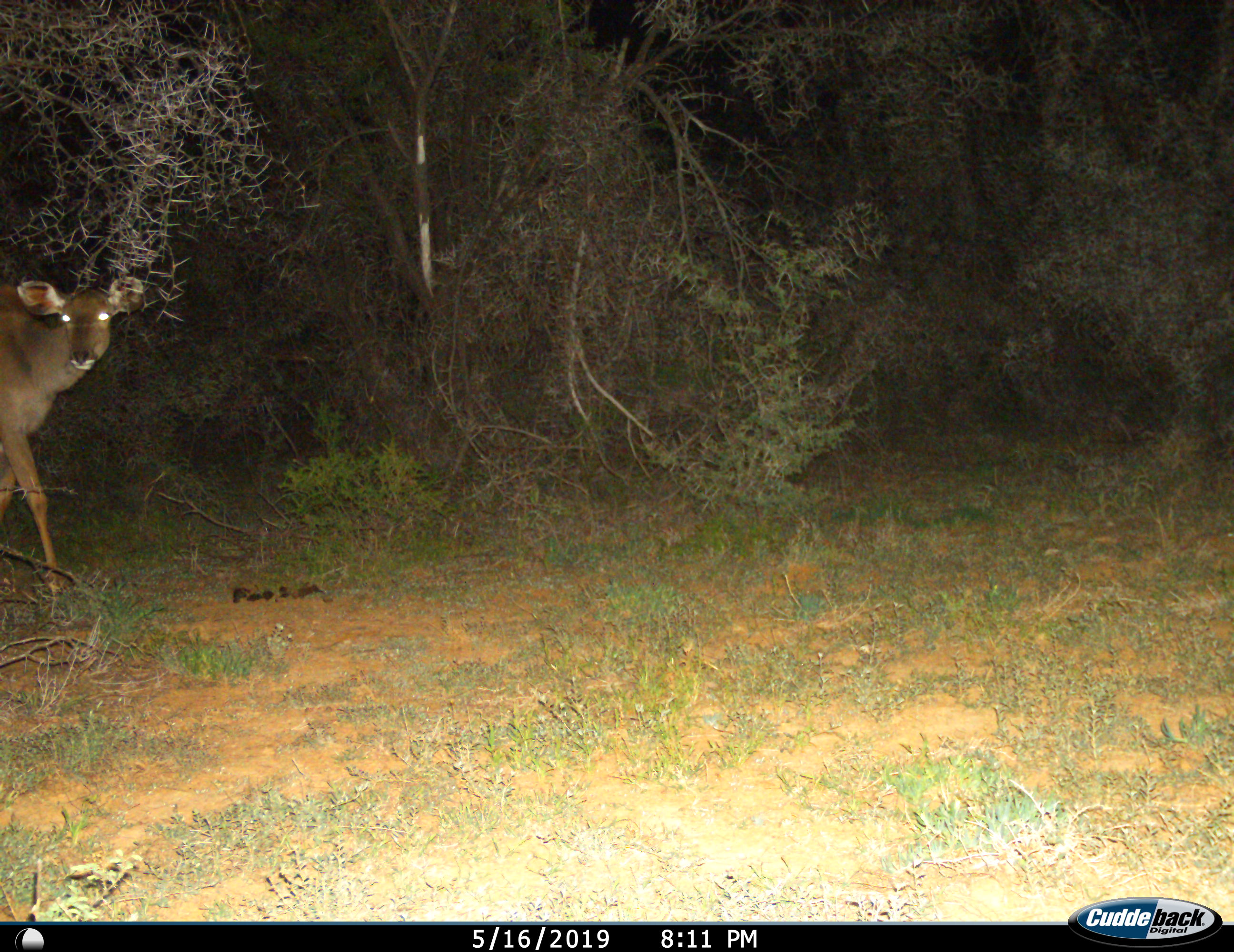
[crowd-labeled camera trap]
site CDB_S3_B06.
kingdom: Animalia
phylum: Chordata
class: Mammalia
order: Artiodactyla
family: Bovidae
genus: Tragelaphus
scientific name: Tragelaphus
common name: kudu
Kudu (Tragelaphus), count 1. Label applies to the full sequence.